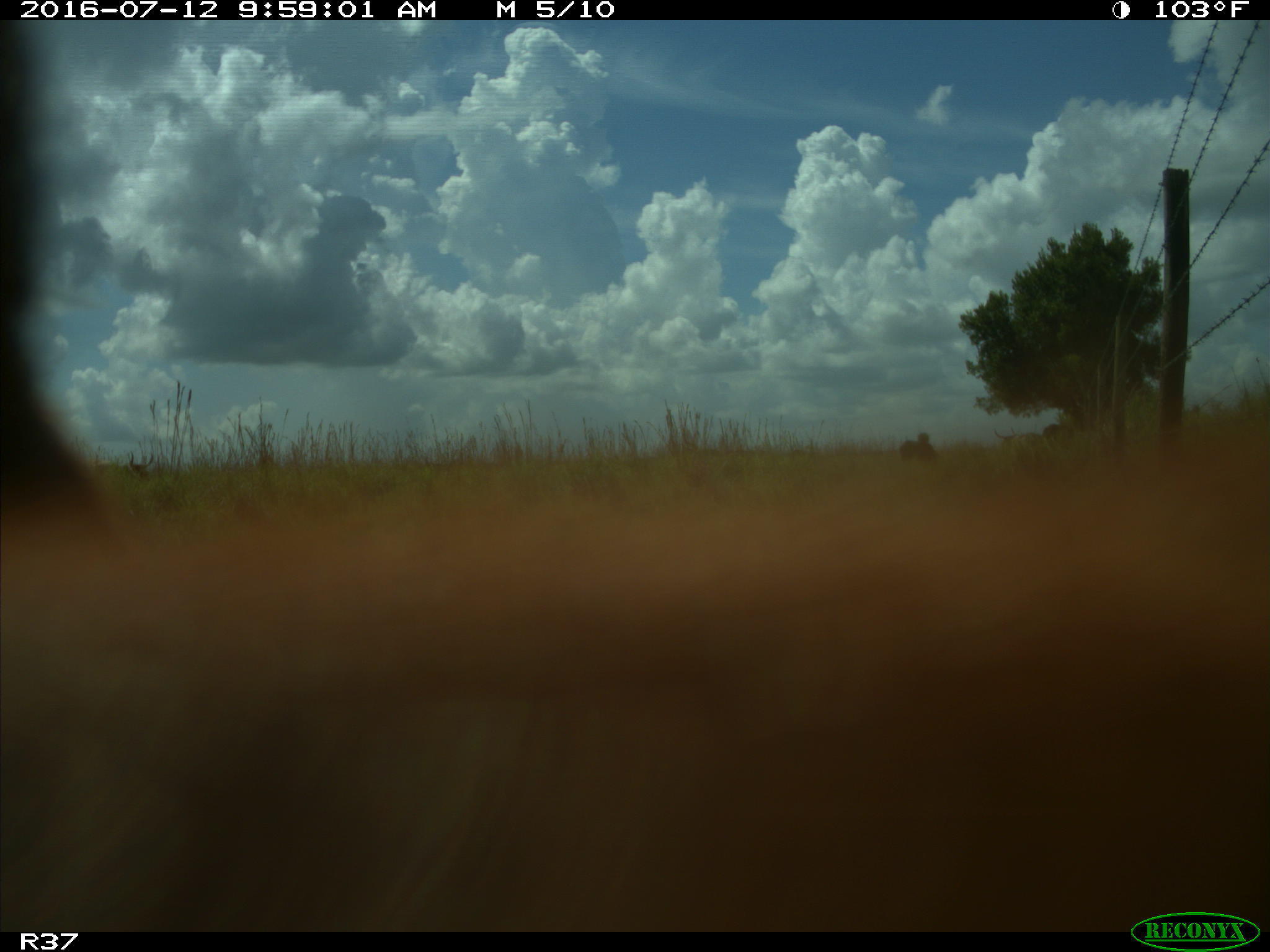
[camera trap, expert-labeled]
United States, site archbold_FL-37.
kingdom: Animalia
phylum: Chordata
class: Mammalia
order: Artiodactyla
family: Bovidae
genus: Bos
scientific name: Bos taurus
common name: domestic cow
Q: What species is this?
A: Bos taurus (domestic cow).